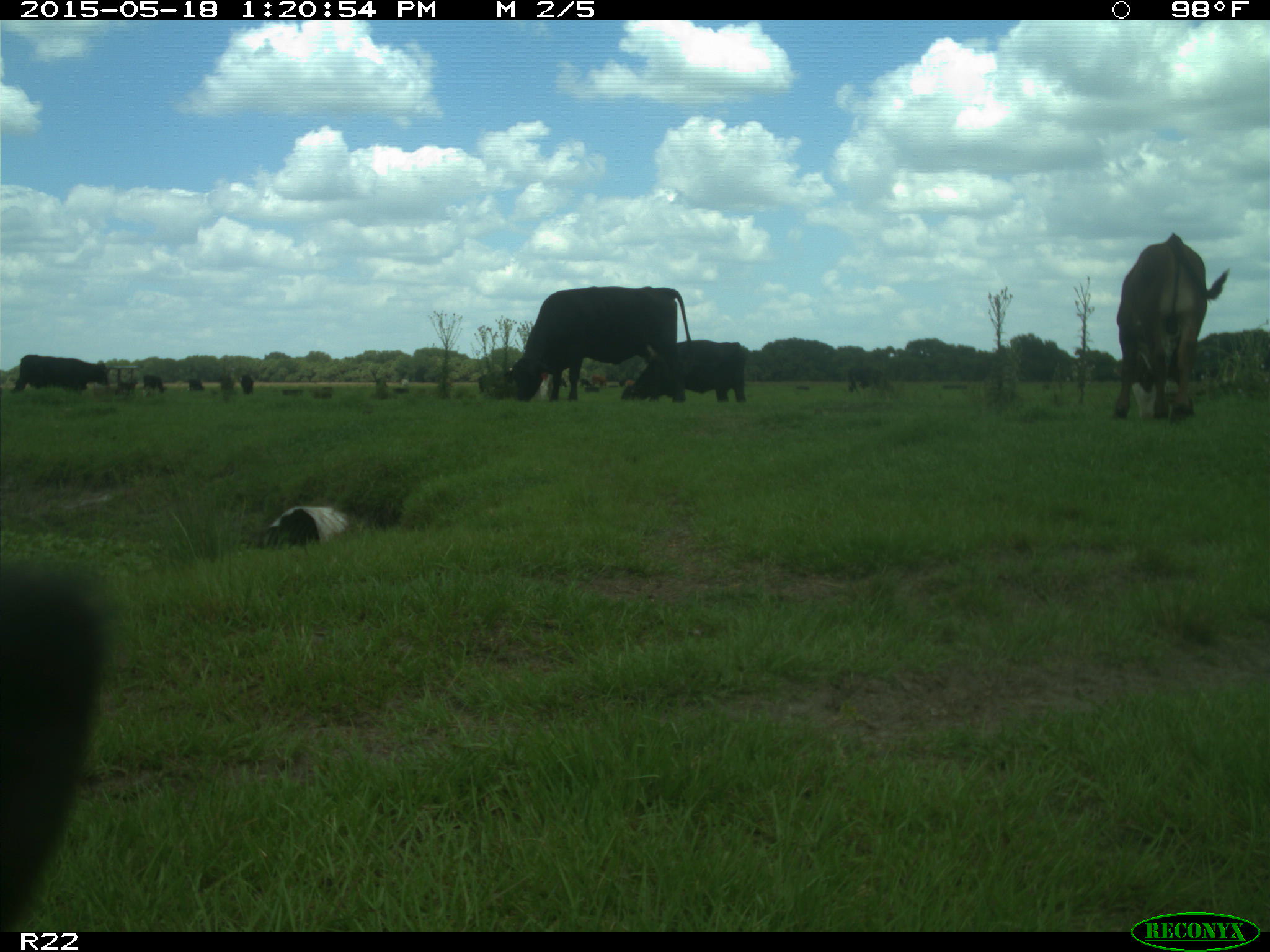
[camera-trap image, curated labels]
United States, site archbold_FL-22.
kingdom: Animalia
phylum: Chordata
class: Mammalia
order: Artiodactyla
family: Bovidae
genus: Bos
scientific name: Bos taurus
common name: domestic cow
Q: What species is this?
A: Bos taurus (domestic cow).